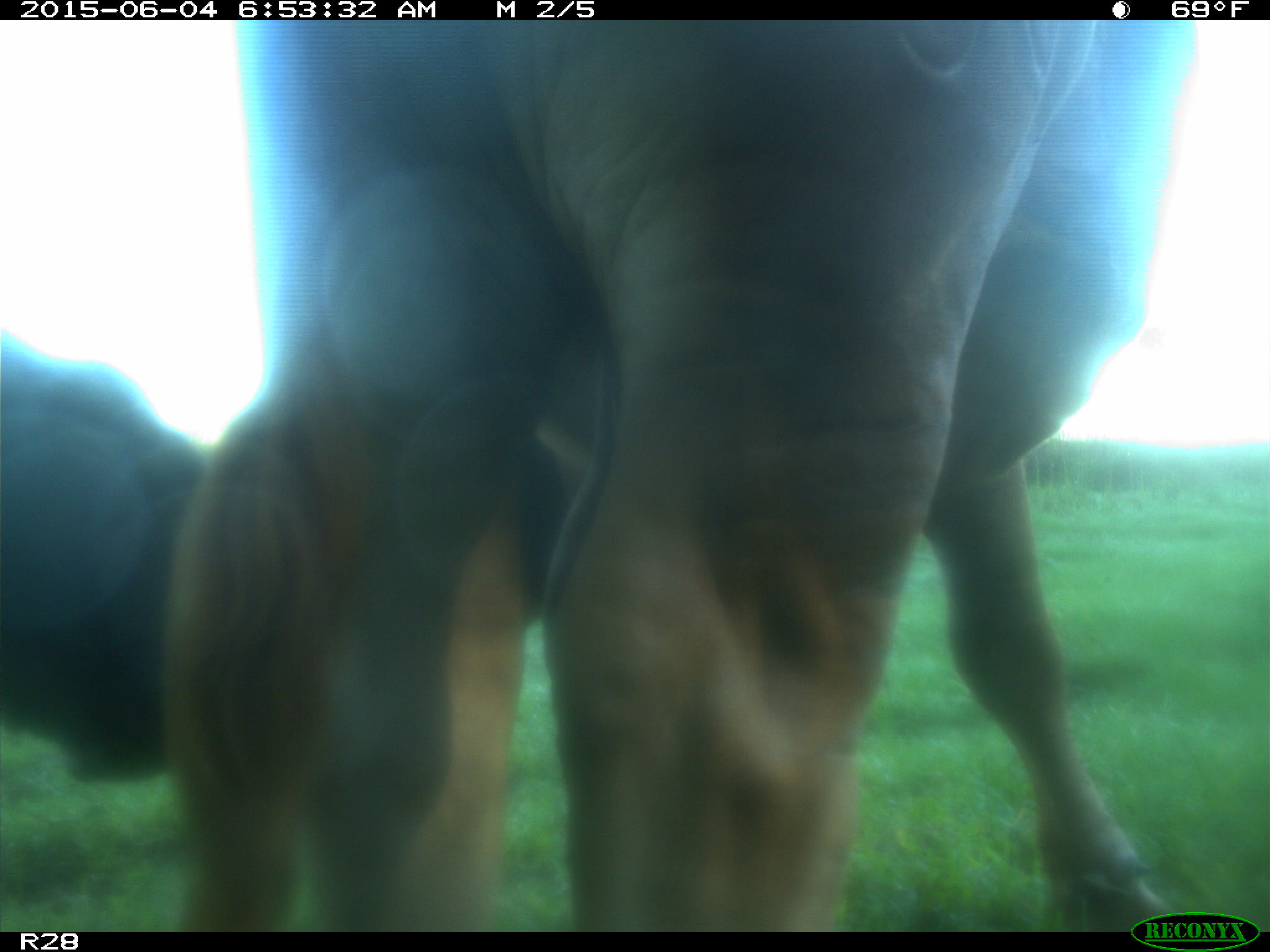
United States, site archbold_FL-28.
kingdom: Animalia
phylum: Chordata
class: Mammalia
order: Artiodactyla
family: Bovidae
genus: Bos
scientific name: Bos taurus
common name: domestic cow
Bos taurus (domestic cow).